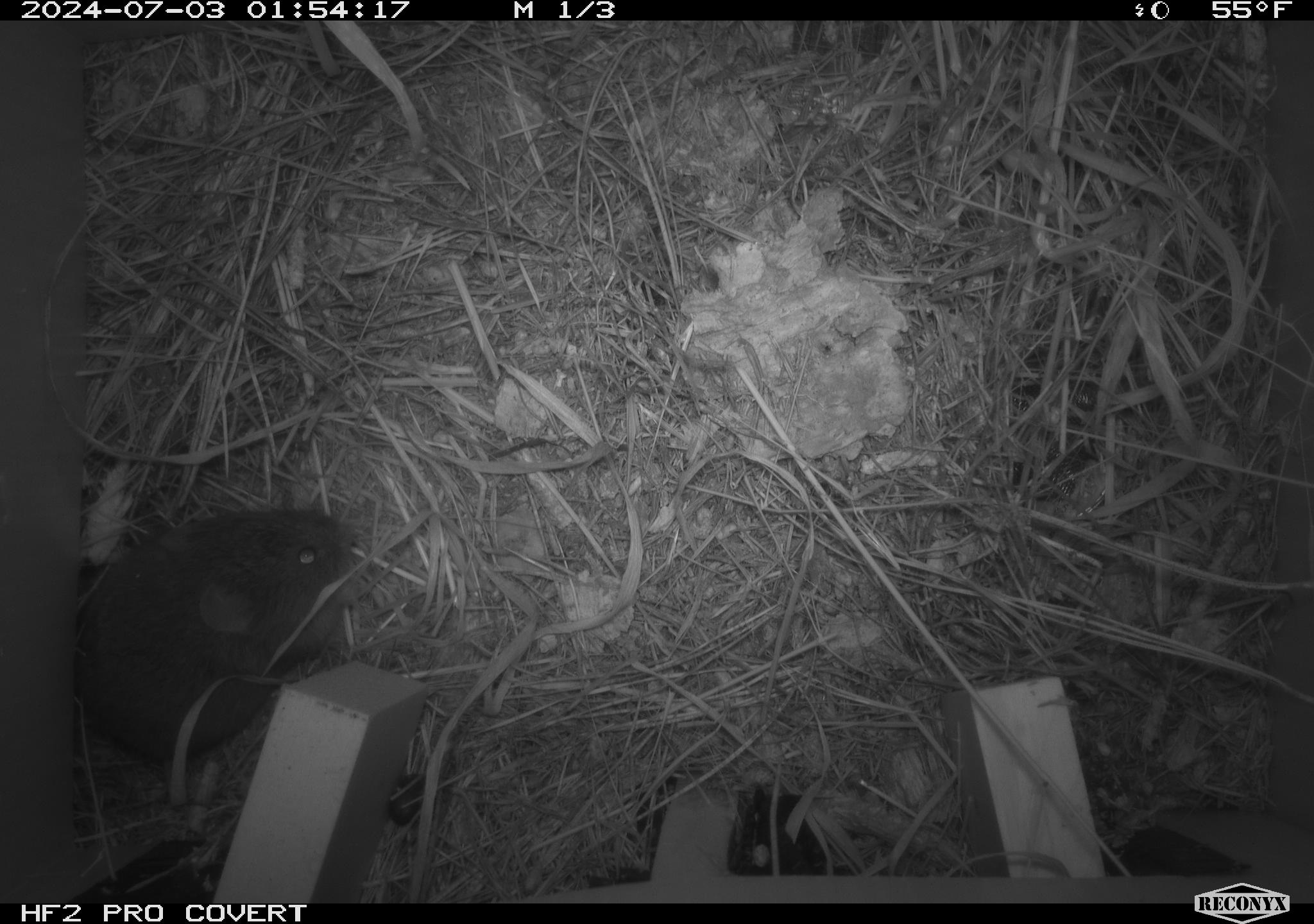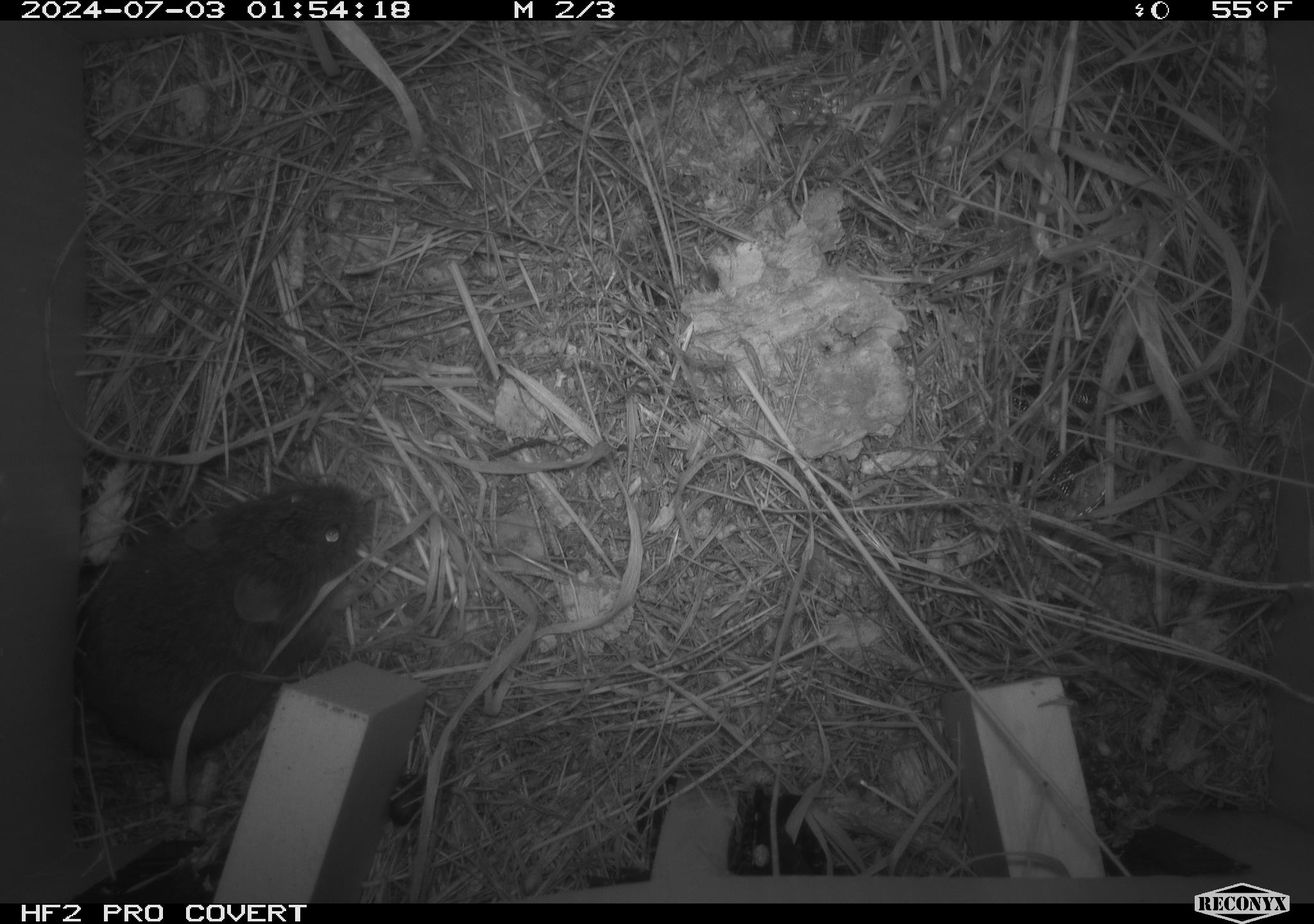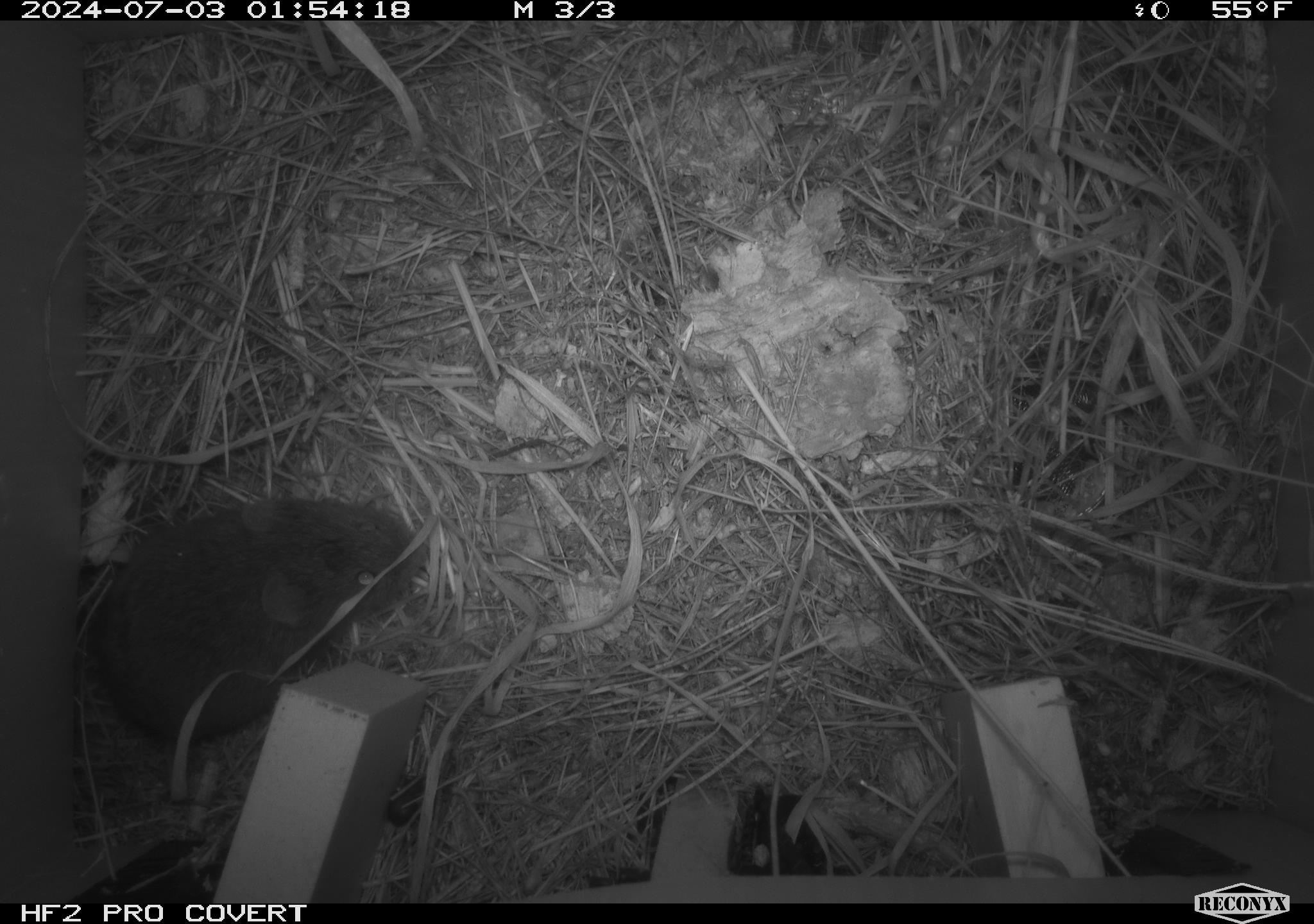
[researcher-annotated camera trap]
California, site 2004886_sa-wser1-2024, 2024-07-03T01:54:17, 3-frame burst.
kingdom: Animalia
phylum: Chordata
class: Mammalia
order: Rodentia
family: Cricetidae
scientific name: Arvicolinae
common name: voles, lemmings, and muskrats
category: arvicolinae subfamily